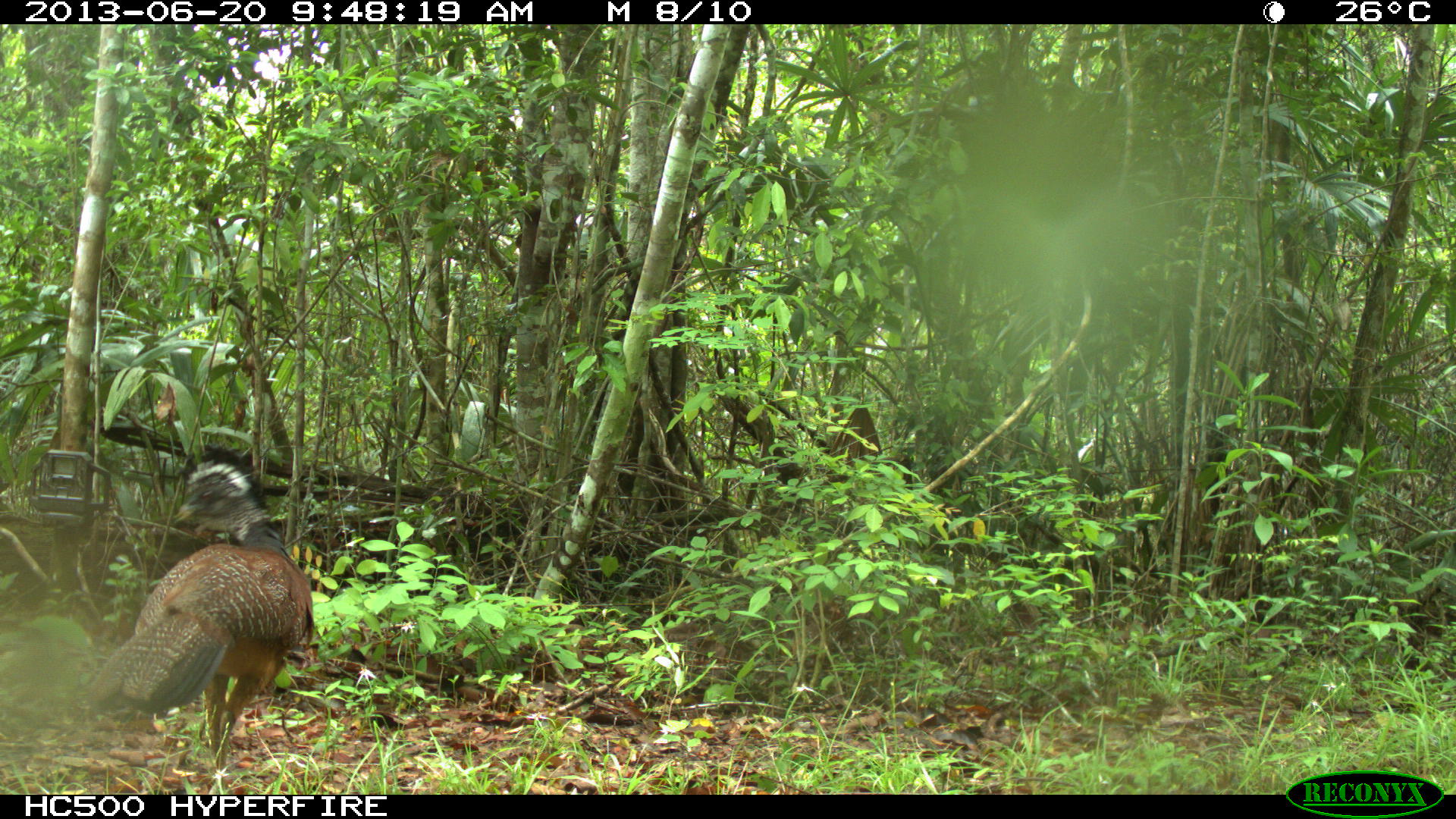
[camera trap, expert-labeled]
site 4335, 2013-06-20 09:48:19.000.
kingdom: Animalia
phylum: Chordata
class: Aves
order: Galliformes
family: Cracidae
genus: Crax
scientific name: Crax rubra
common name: great curassow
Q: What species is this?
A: Crax rubra (great curassow).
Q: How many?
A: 1.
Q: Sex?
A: Female.